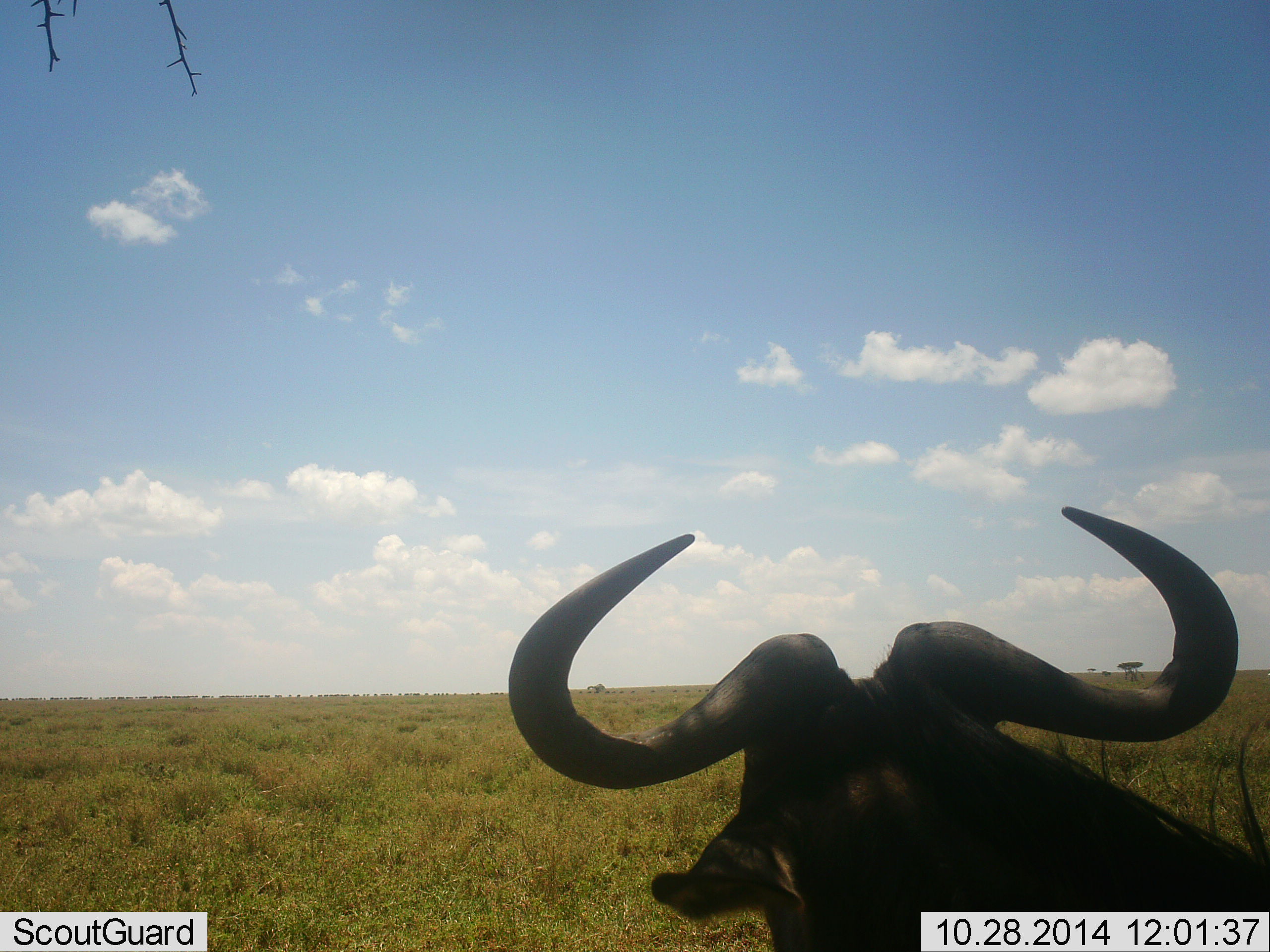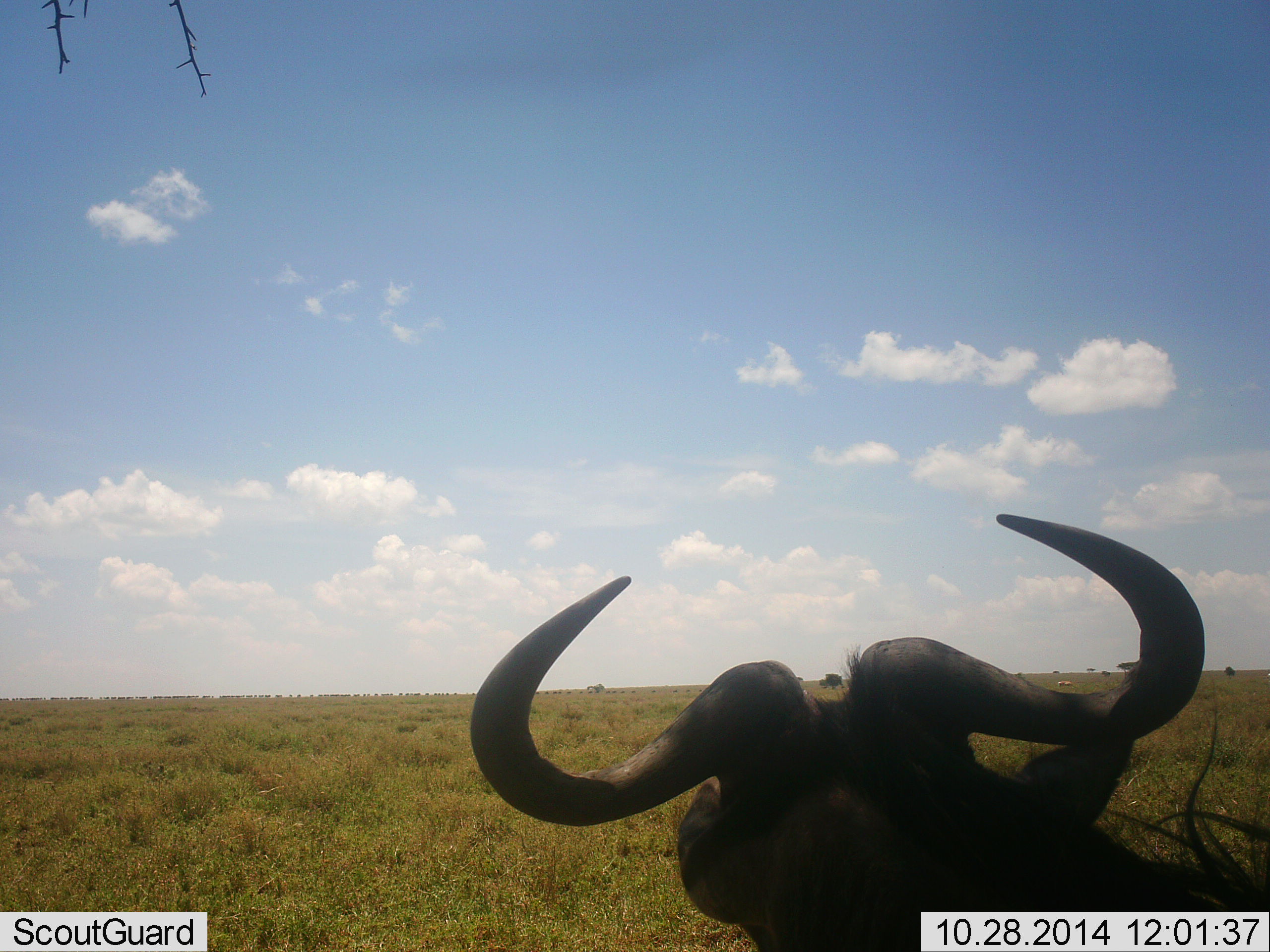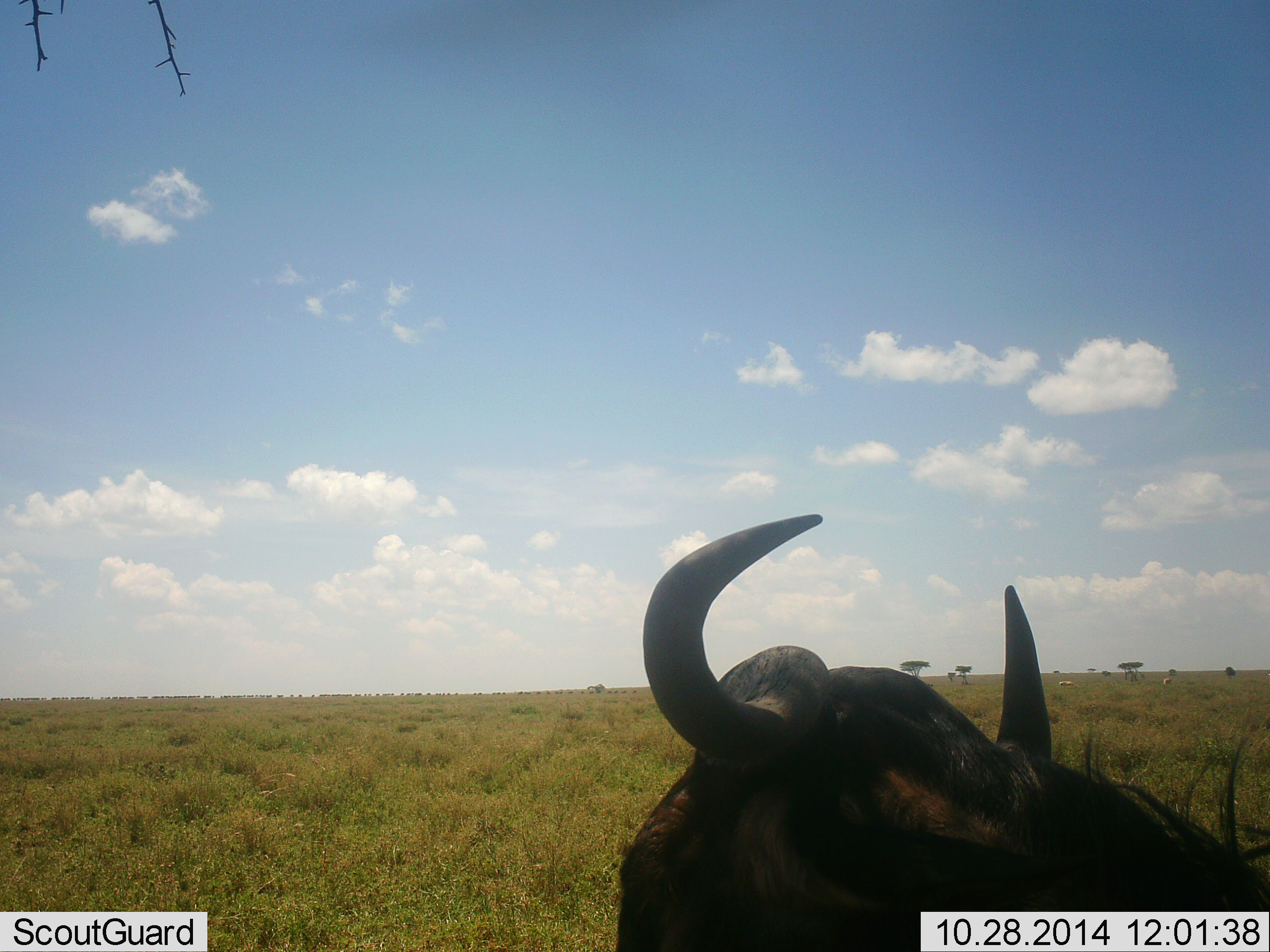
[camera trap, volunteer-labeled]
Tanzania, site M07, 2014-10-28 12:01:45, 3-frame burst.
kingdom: Animalia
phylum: Chordata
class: Mammalia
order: Artiodactyla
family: Bovidae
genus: Connochaetes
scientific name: Connochaetes taurinus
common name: blue wildebeest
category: wildebeest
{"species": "wildebeest (blue wildebeest) (Connochaetes taurinus)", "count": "1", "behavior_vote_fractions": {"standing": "50%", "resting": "40%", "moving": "10%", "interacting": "0%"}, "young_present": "0%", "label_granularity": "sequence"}